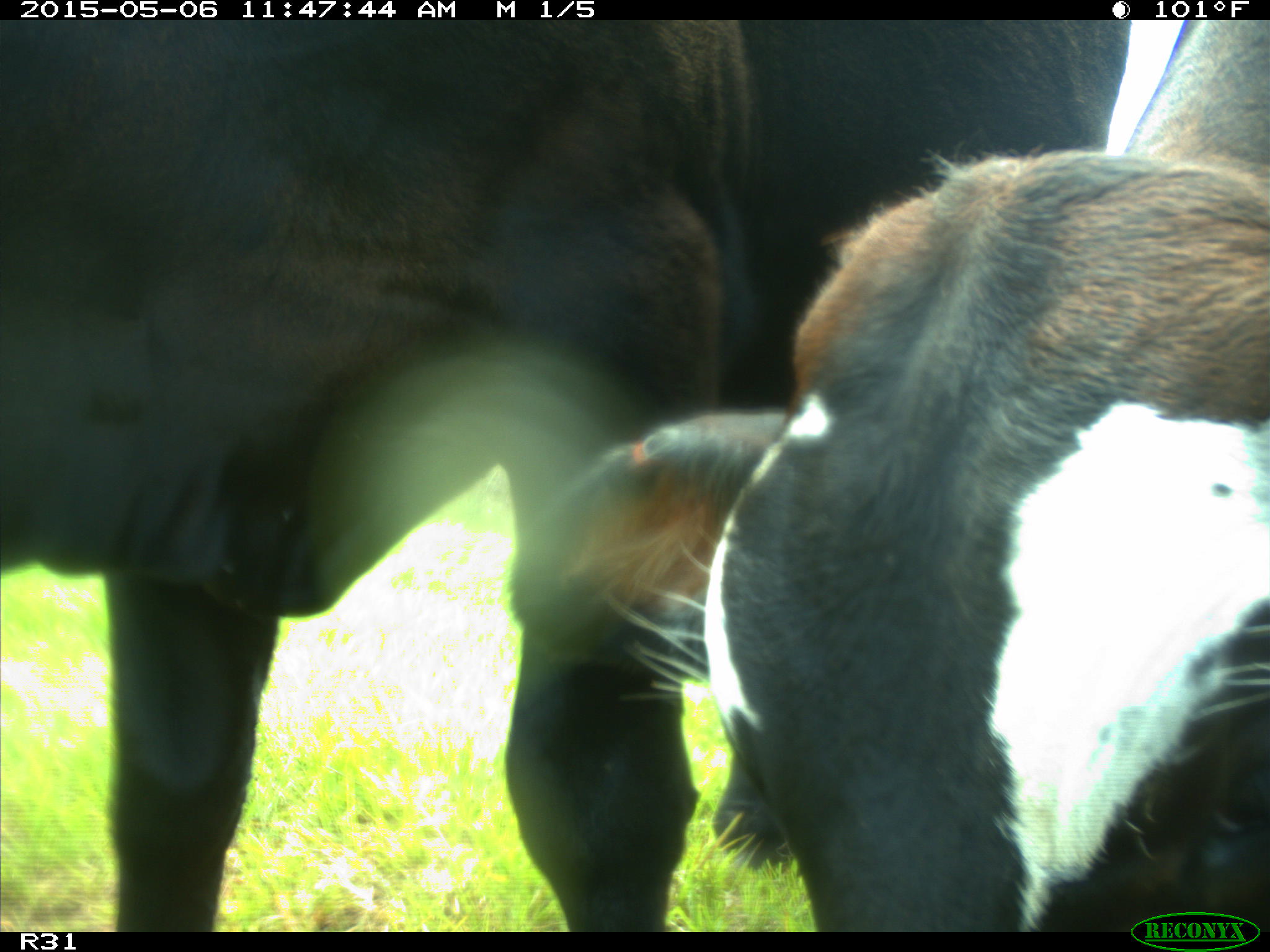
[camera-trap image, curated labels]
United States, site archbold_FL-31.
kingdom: Animalia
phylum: Chordata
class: Mammalia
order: Artiodactyla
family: Bovidae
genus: Bos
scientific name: Bos taurus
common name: domestic cow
Bos taurus (domestic cow).